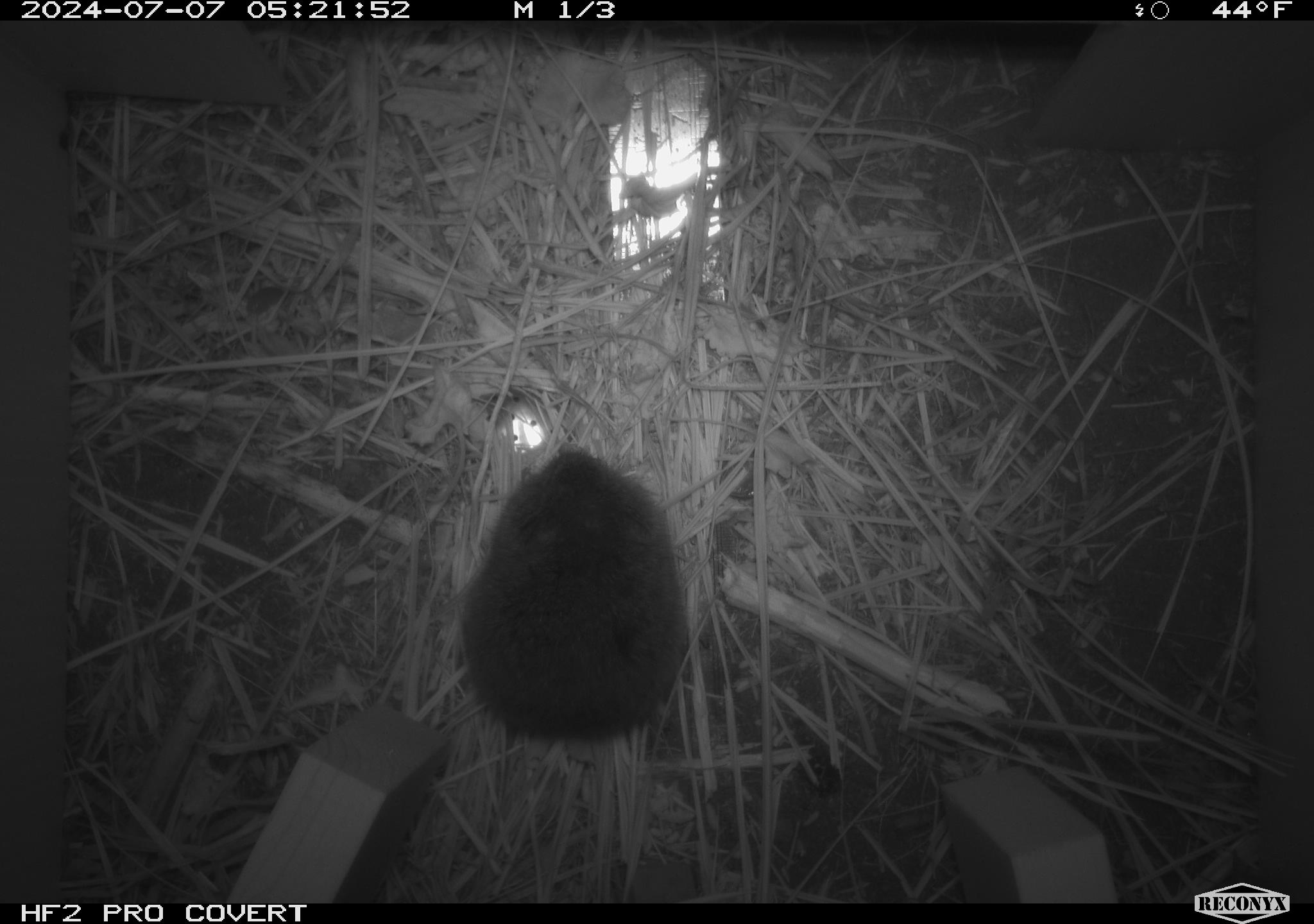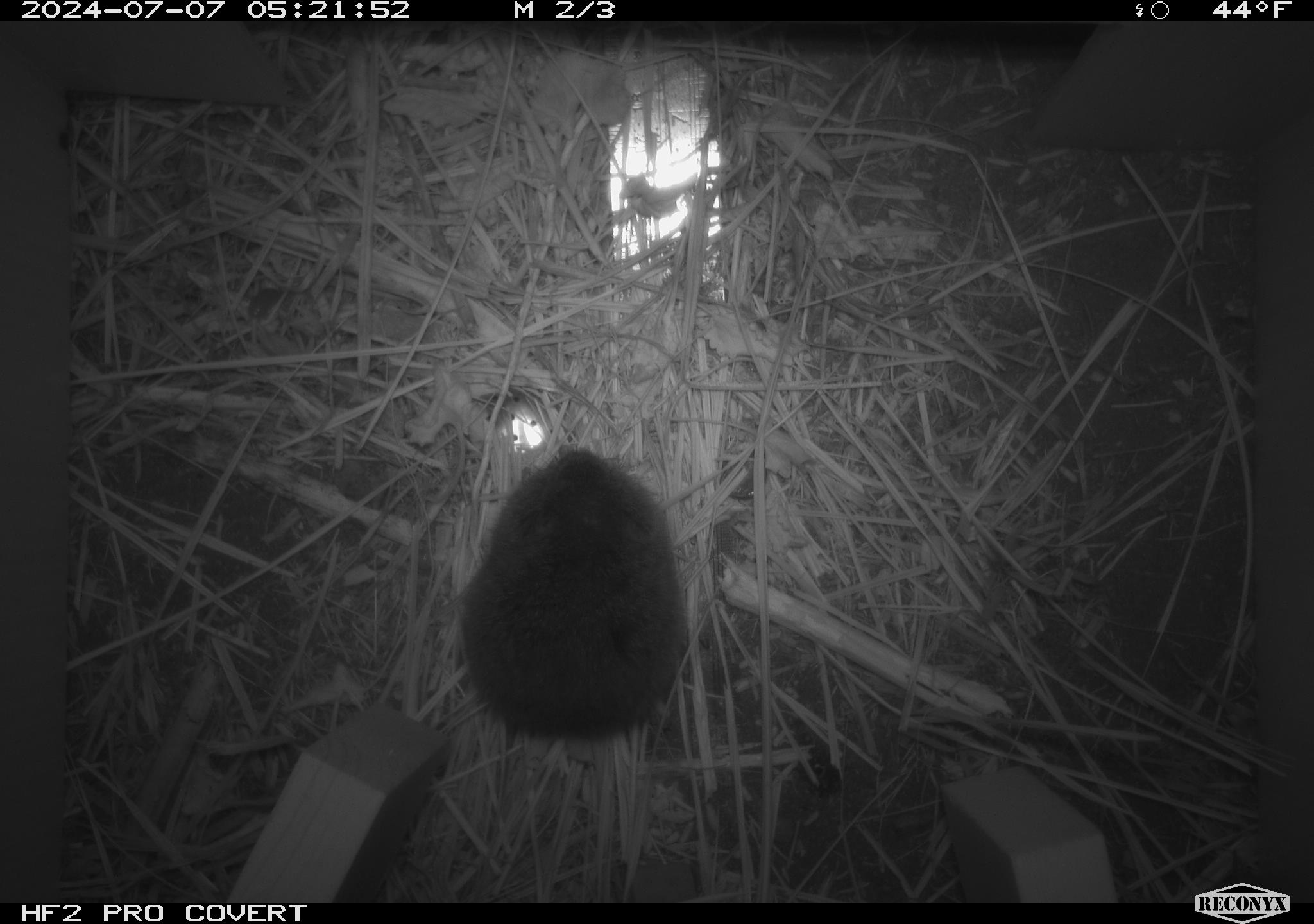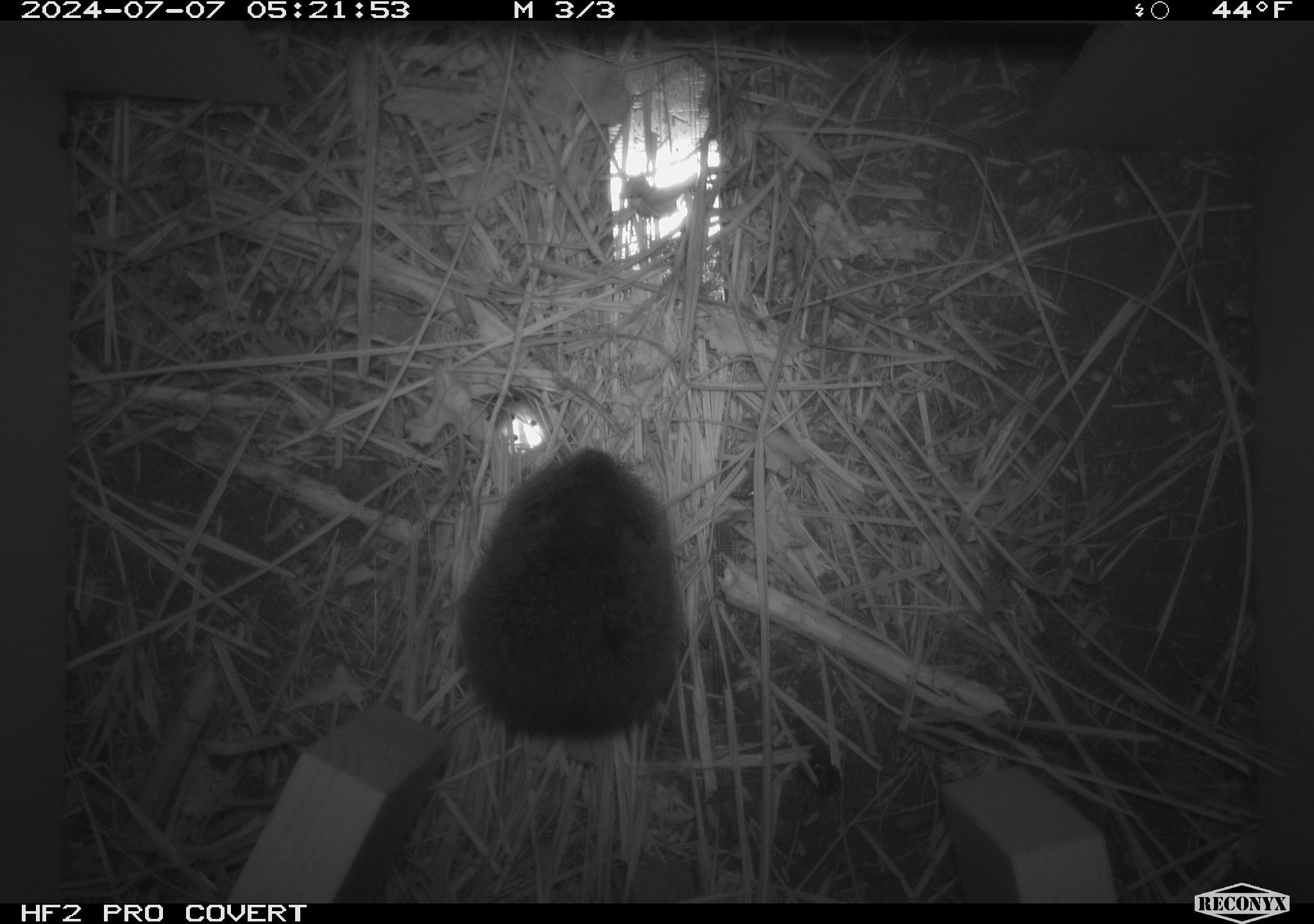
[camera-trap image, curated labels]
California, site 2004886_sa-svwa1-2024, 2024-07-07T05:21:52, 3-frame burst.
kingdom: Animalia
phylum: Chordata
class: Mammalia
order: Rodentia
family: Cricetidae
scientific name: Arvicolinae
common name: voles, lemmings, and muskrats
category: arvicolinae subfamily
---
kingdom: Animalia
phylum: Arthropoda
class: Malacostraca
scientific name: Malacostraca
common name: amphipods, crabs, isopods, krill, lobsters and shrimps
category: malacostracan